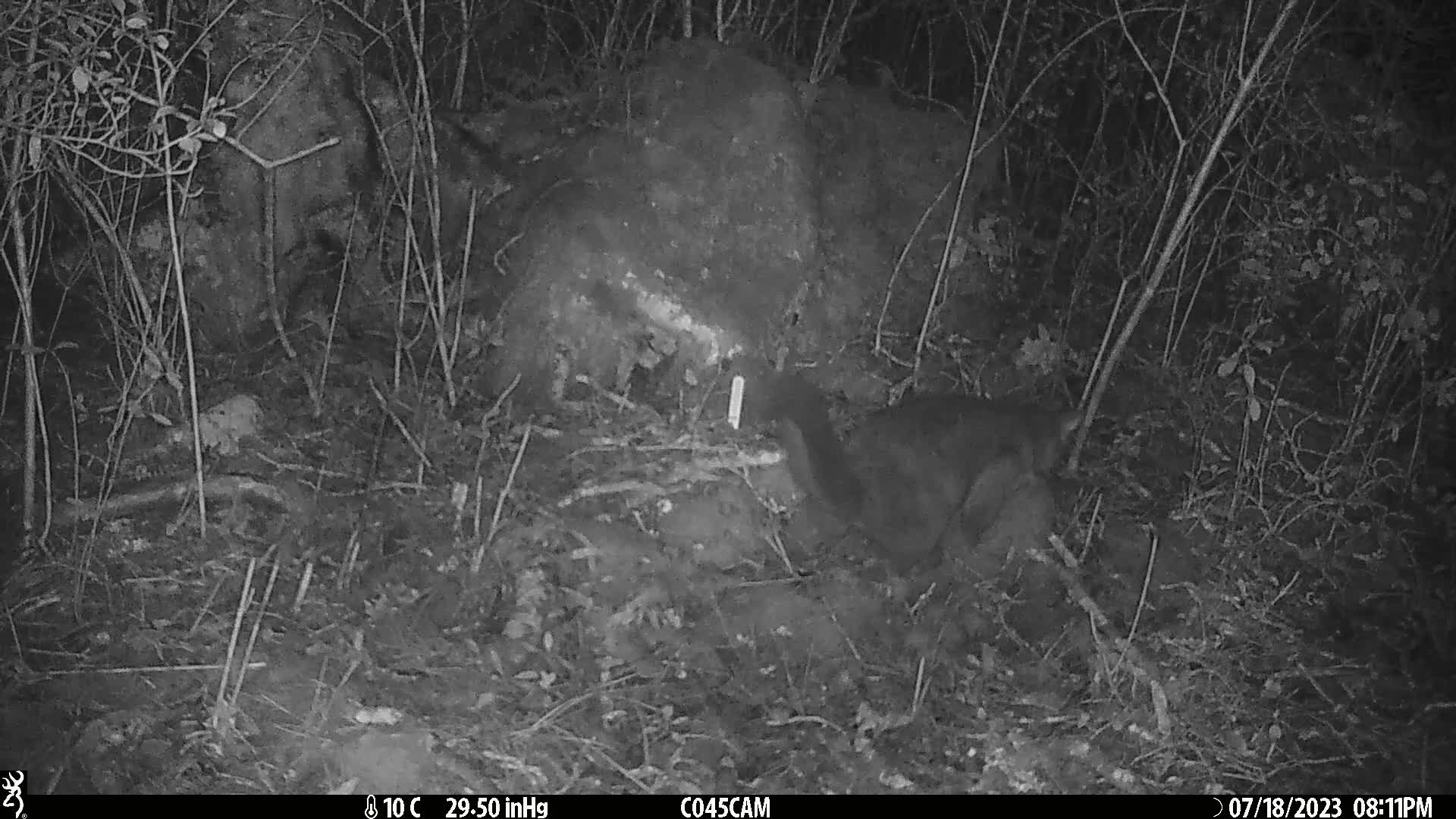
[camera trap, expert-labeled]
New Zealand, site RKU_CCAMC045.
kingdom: Animalia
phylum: Chordata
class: Mammalia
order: Diprotodontia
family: Phalangeridae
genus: Trichosurus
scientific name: Trichosurus vulpecula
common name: common brushtail possum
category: possum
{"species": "possum (common brushtail possum) (Trichosurus vulpecula)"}